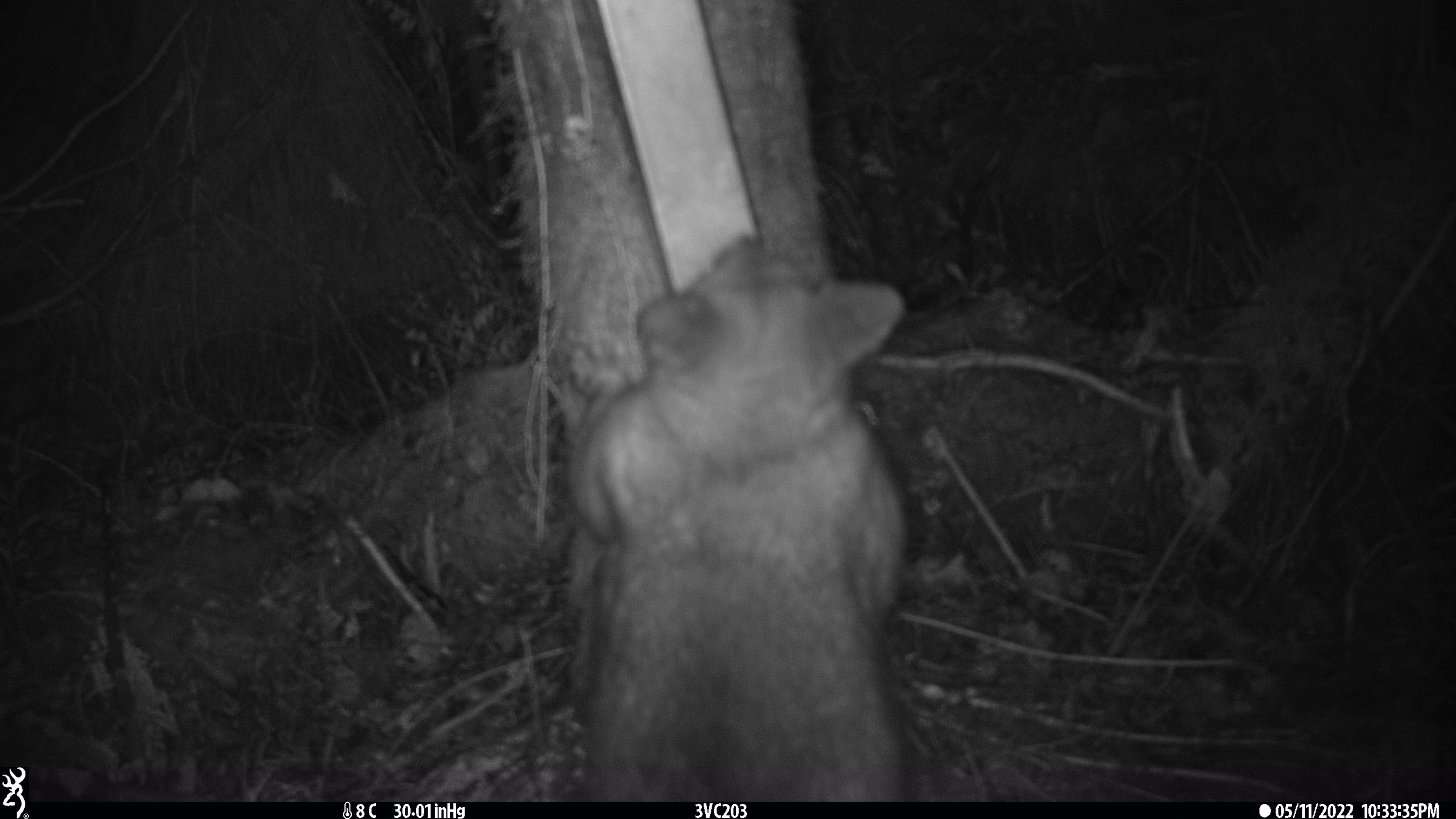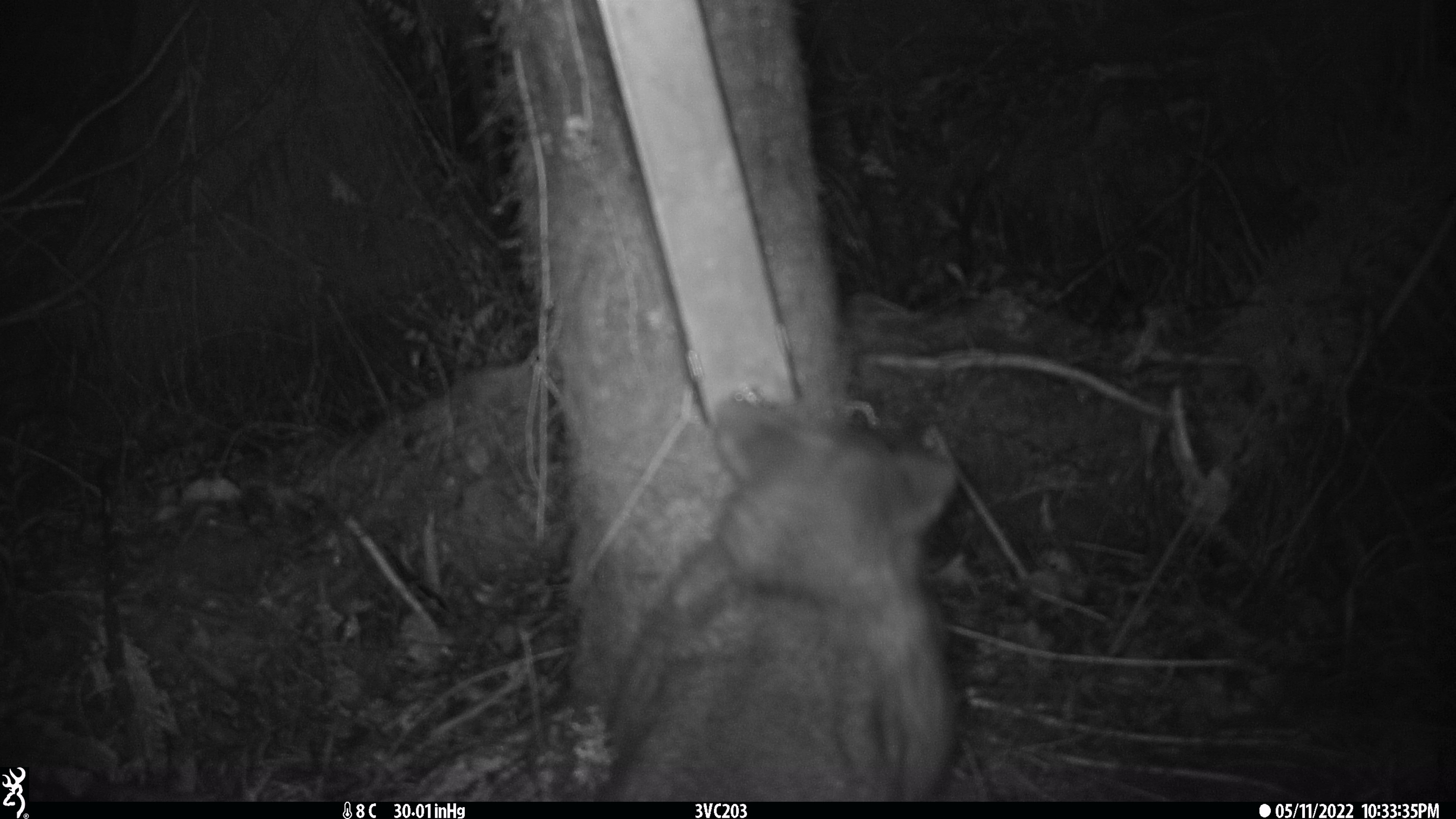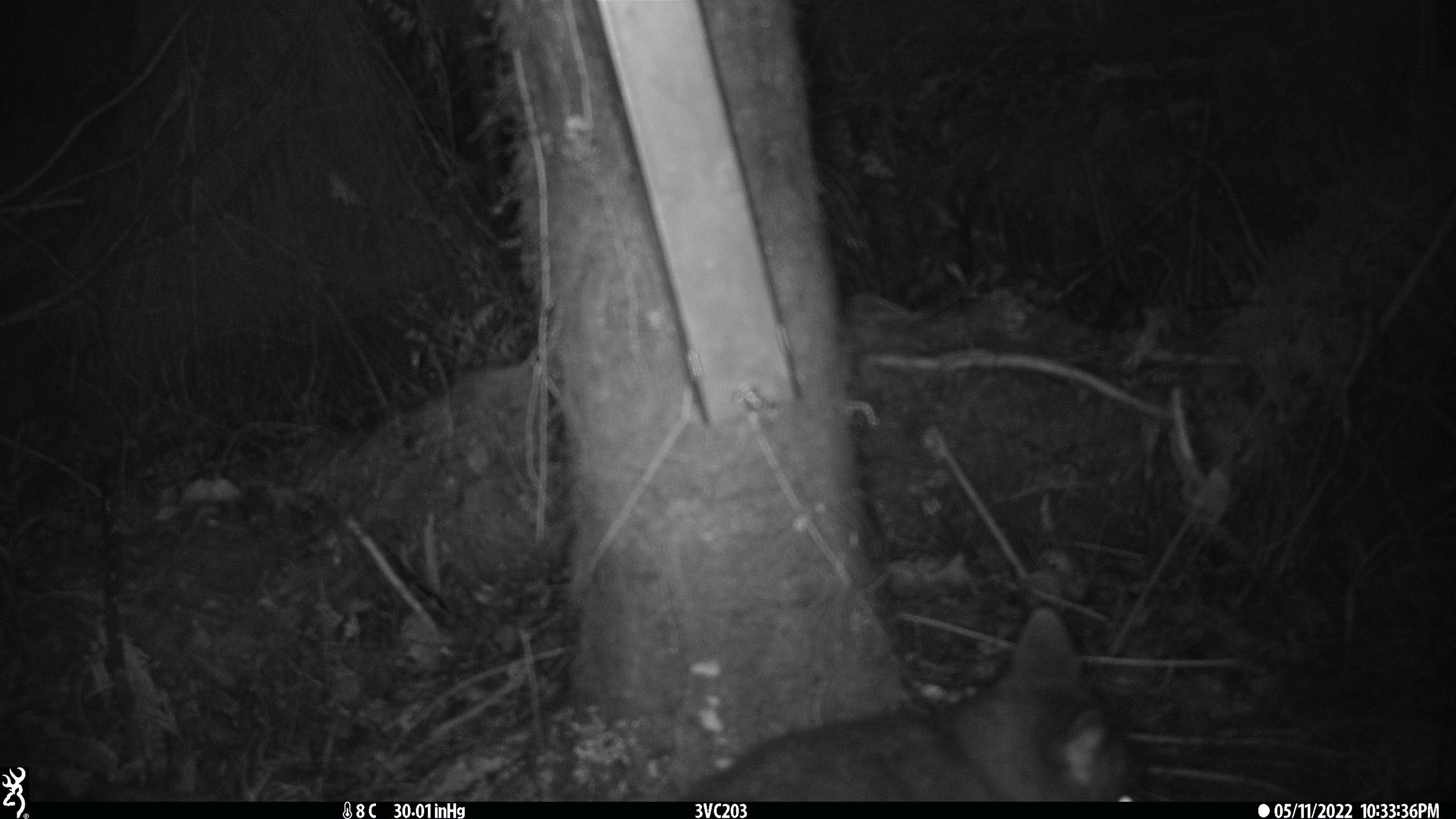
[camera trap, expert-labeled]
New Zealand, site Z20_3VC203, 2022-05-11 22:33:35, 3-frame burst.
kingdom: Animalia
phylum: Chordata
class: Mammalia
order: Diprotodontia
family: Phalangeridae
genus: Trichosurus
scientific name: Trichosurus vulpecula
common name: common brushtail possum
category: possum